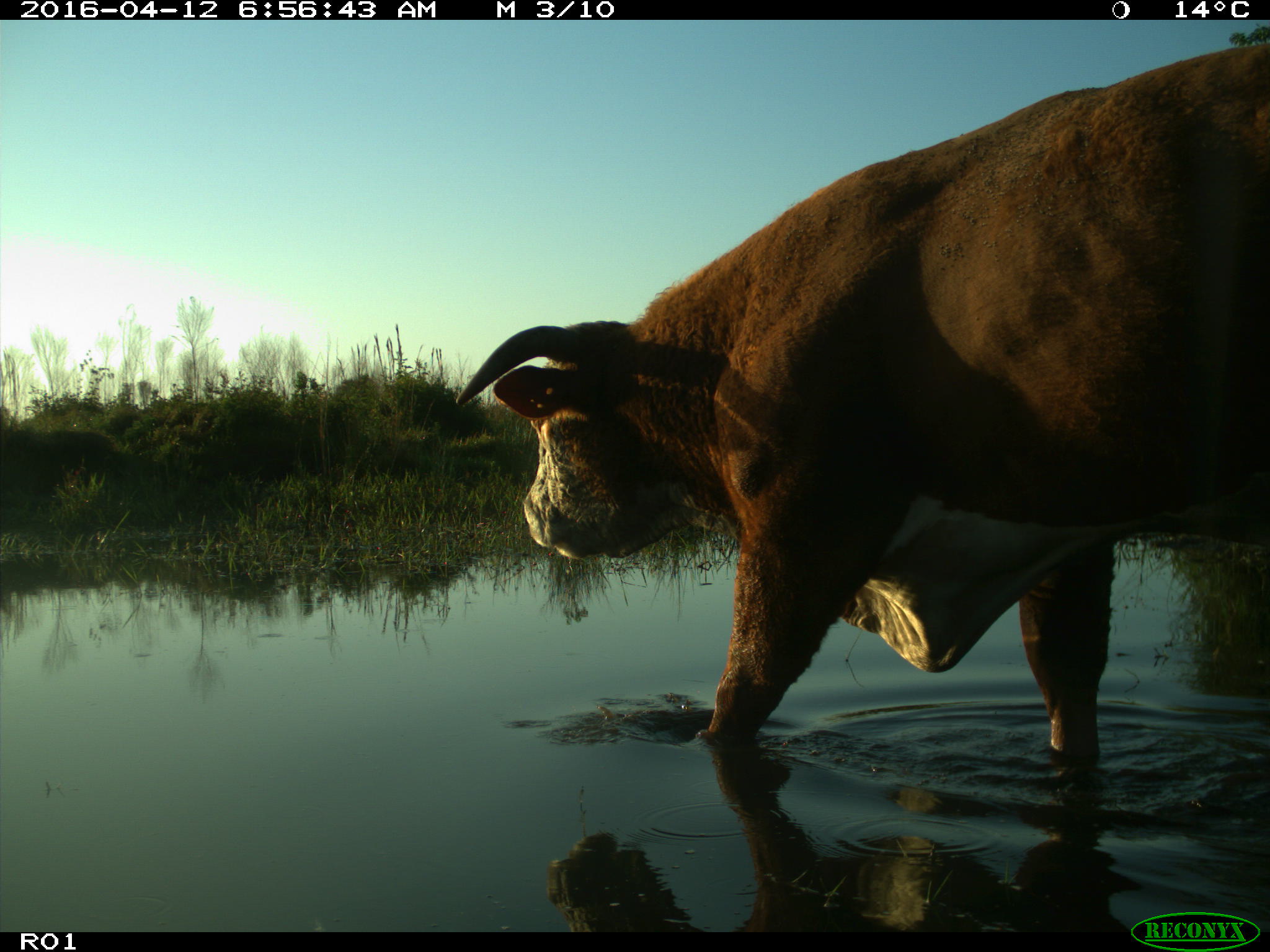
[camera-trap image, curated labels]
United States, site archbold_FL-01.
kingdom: Animalia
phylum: Chordata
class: Mammalia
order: Artiodactyla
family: Bovidae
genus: Bos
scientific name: Bos taurus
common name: domestic cow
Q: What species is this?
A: Bos taurus (domestic cow).